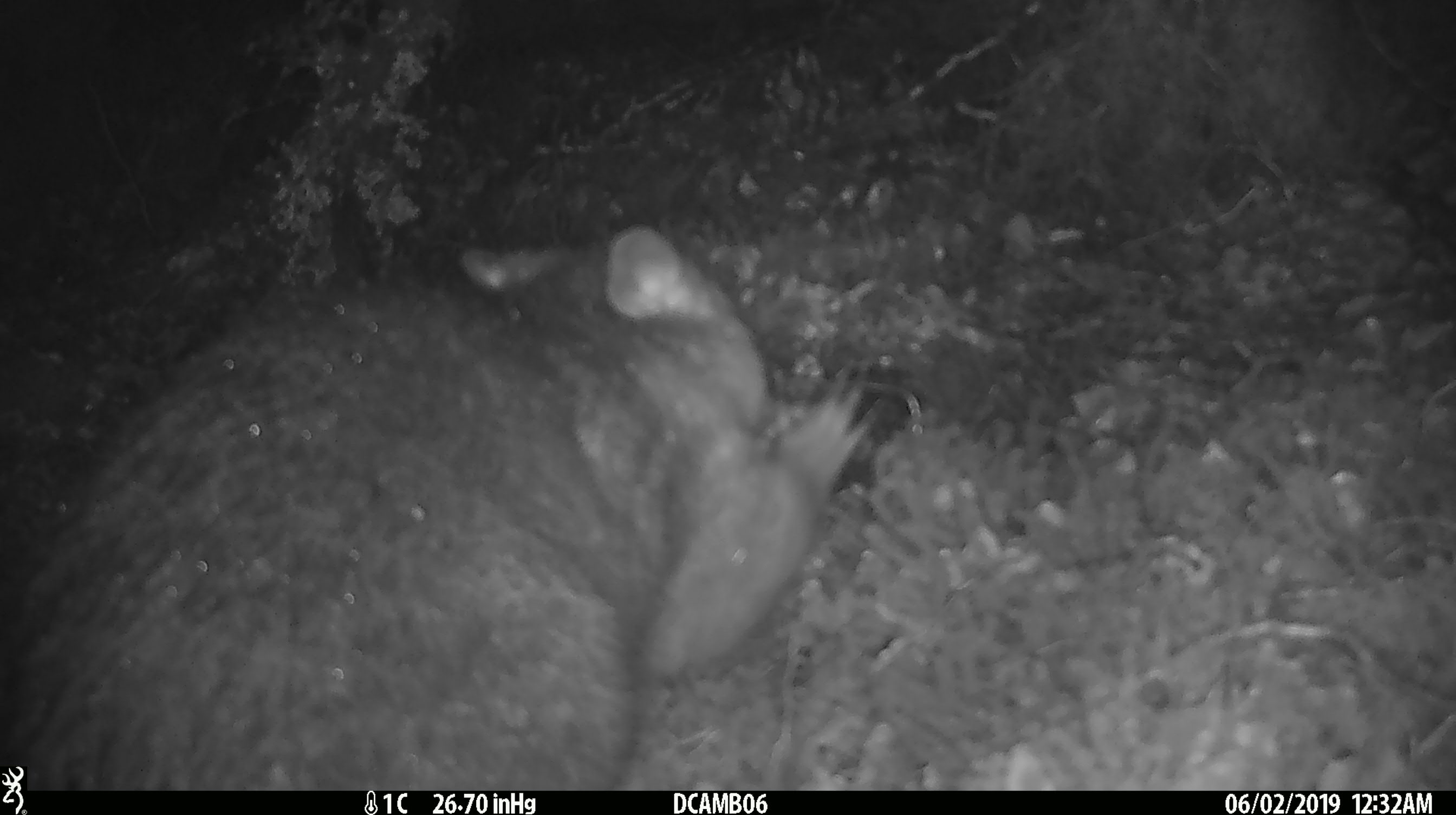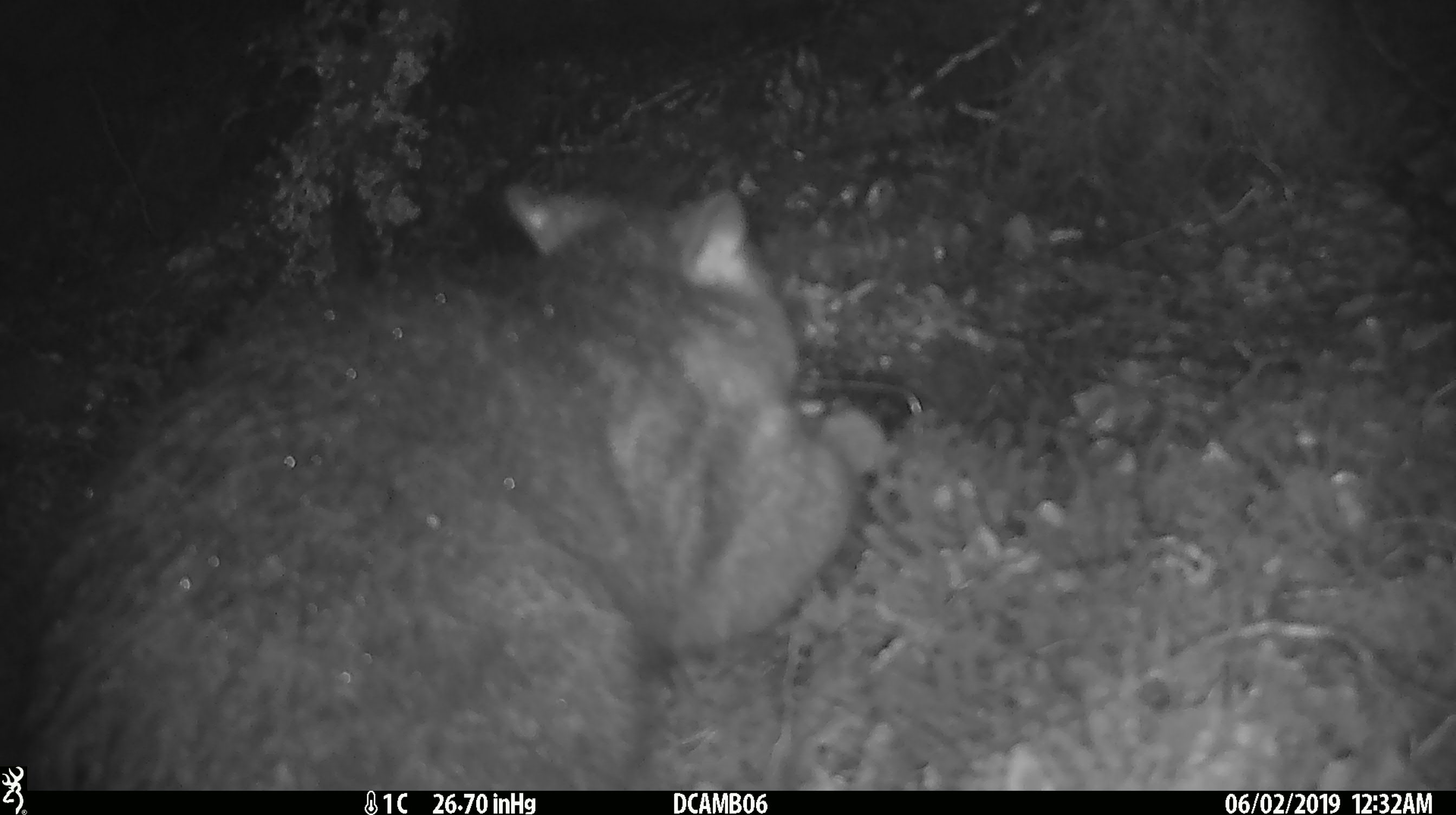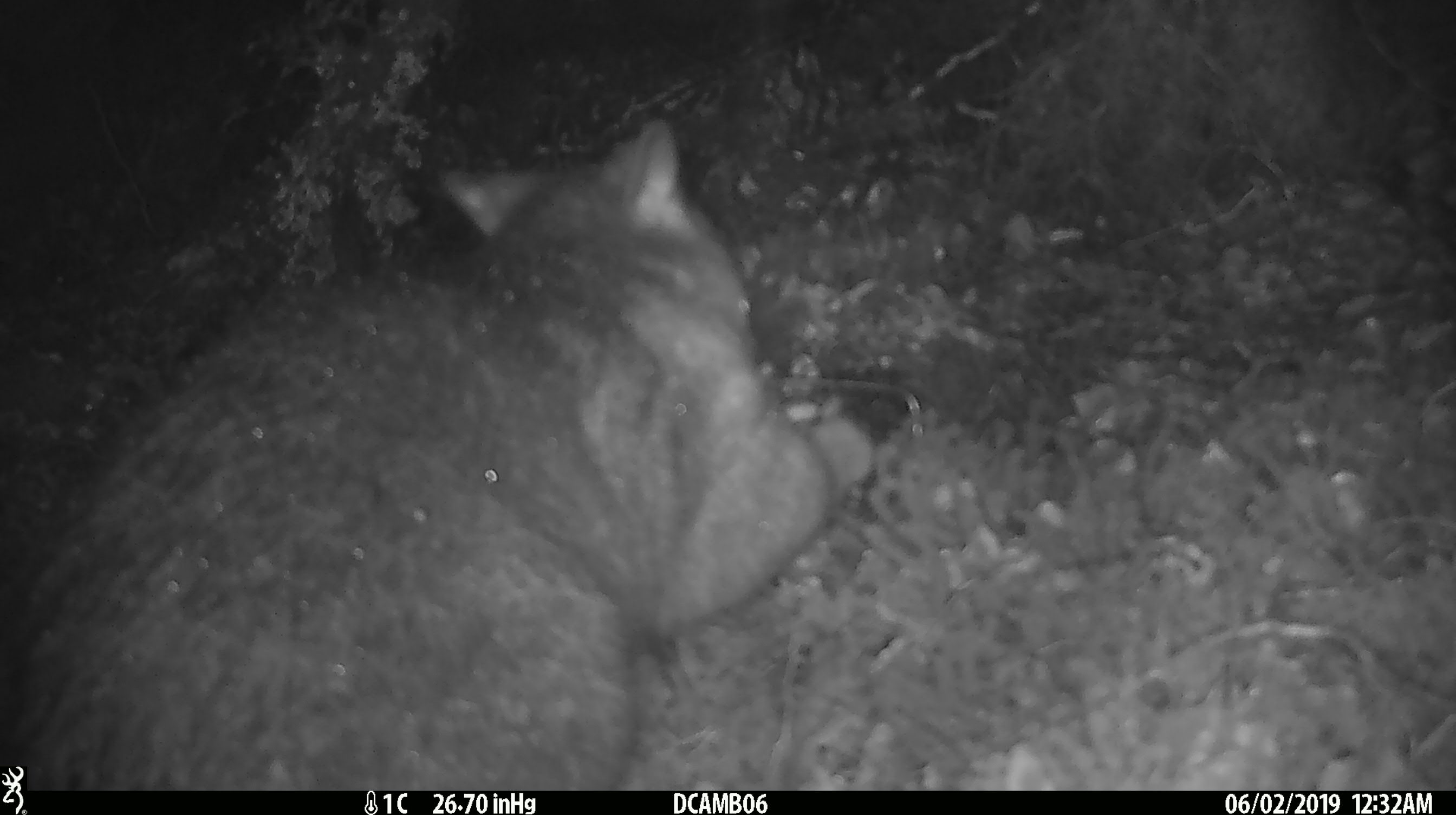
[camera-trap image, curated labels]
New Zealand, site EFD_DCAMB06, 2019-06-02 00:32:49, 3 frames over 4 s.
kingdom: Animalia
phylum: Chordata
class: Mammalia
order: Diprotodontia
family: Phalangeridae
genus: Trichosurus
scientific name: Trichosurus vulpecula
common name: common brushtail possum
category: possum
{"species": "possum (common brushtail possum) (Trichosurus vulpecula)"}